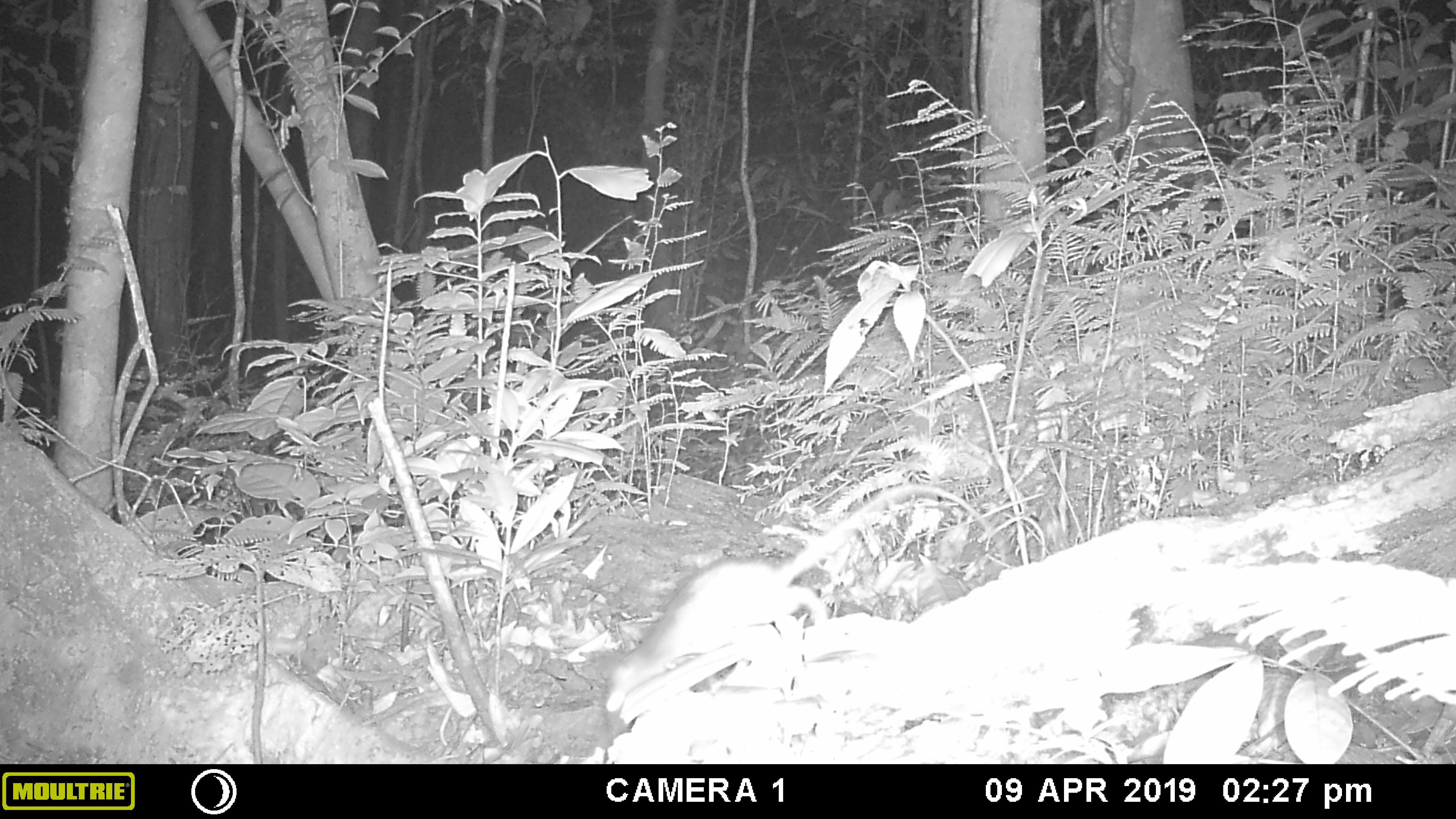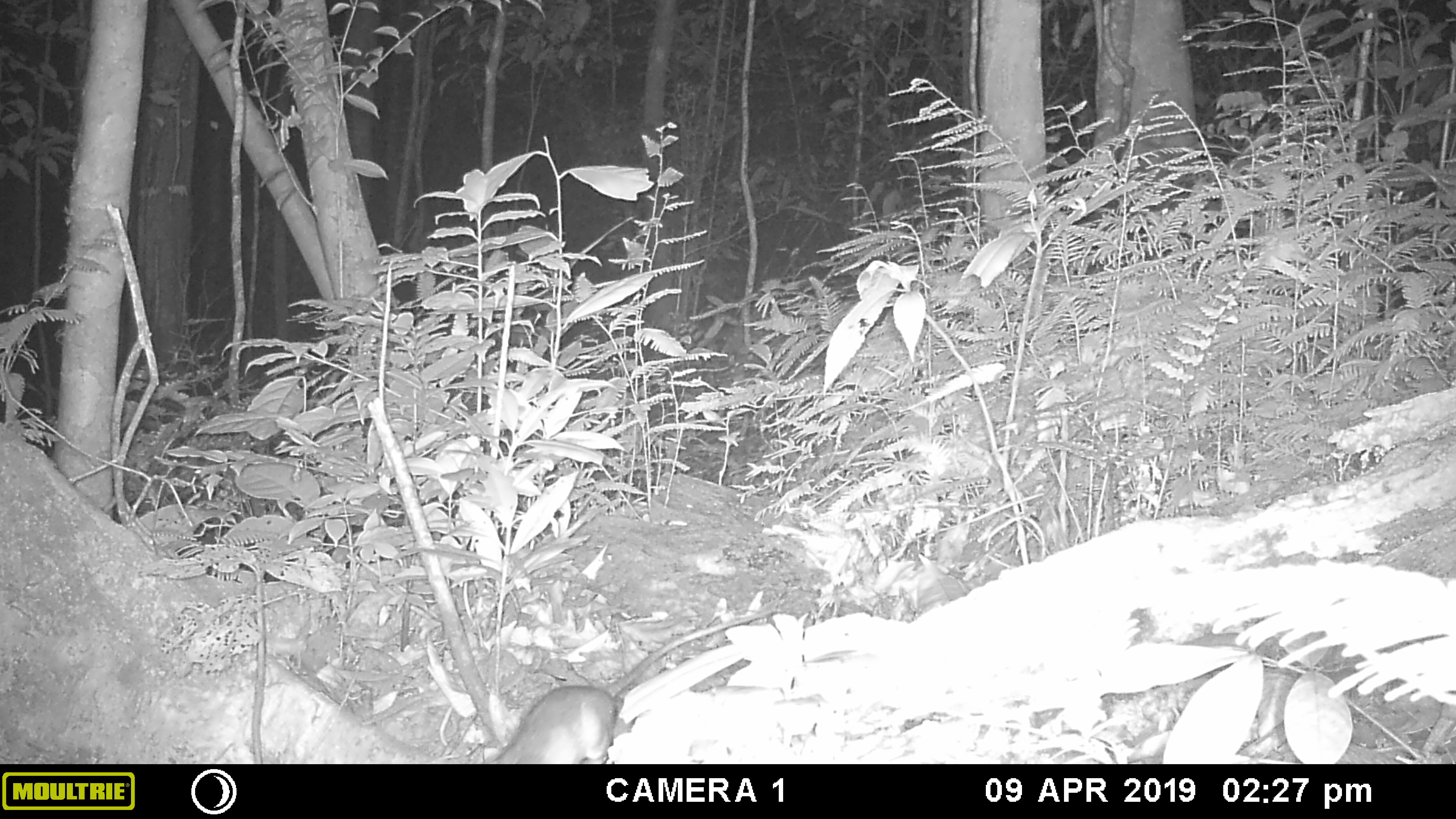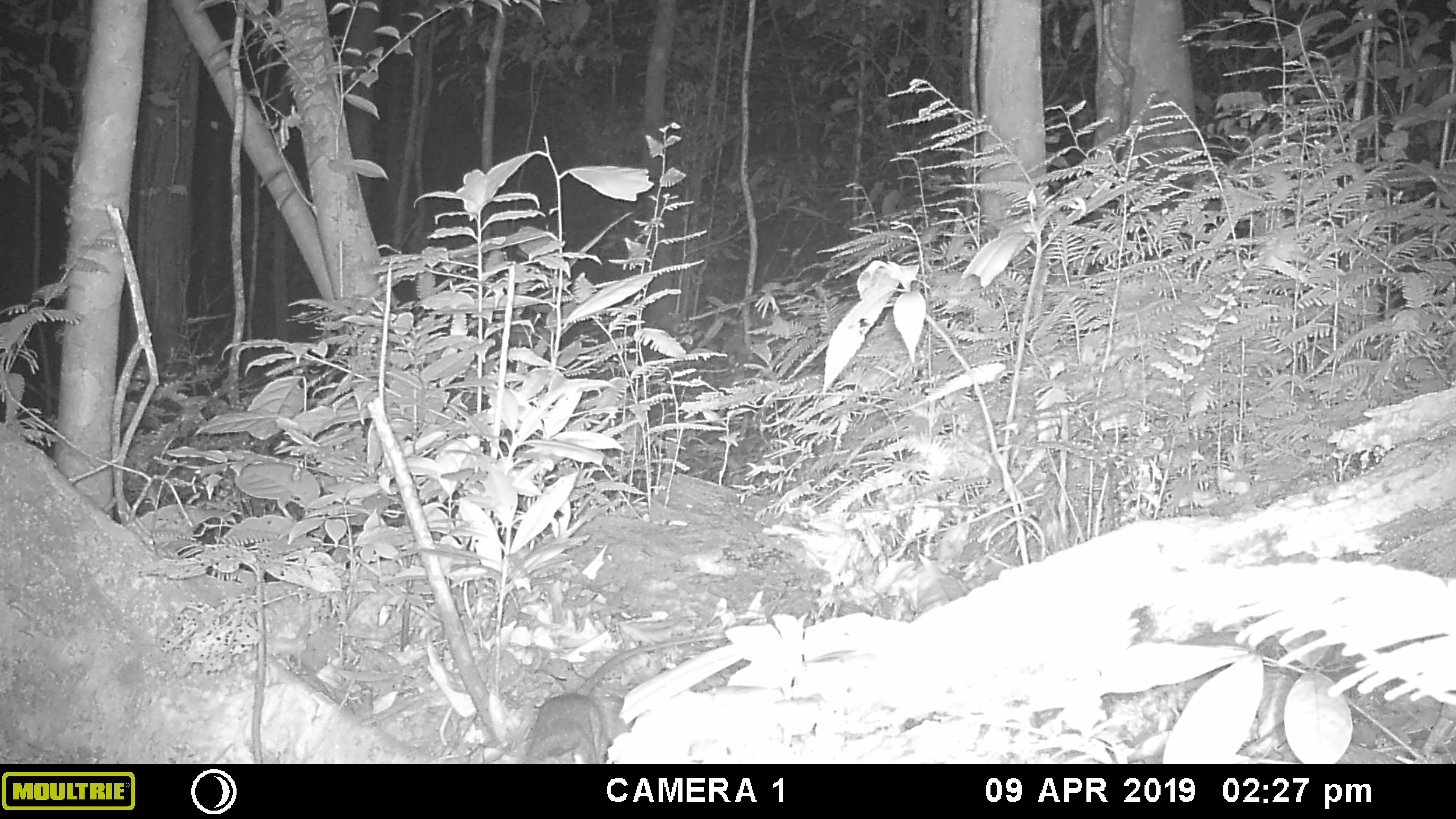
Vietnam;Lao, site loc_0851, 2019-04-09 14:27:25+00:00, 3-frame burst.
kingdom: Animalia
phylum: Chordata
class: Mammalia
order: Rodentia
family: Muridae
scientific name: Muridae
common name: old-world mice and rats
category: unidentified murid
Unidentified murid (old-world mice and rats) (Muridae). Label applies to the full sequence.